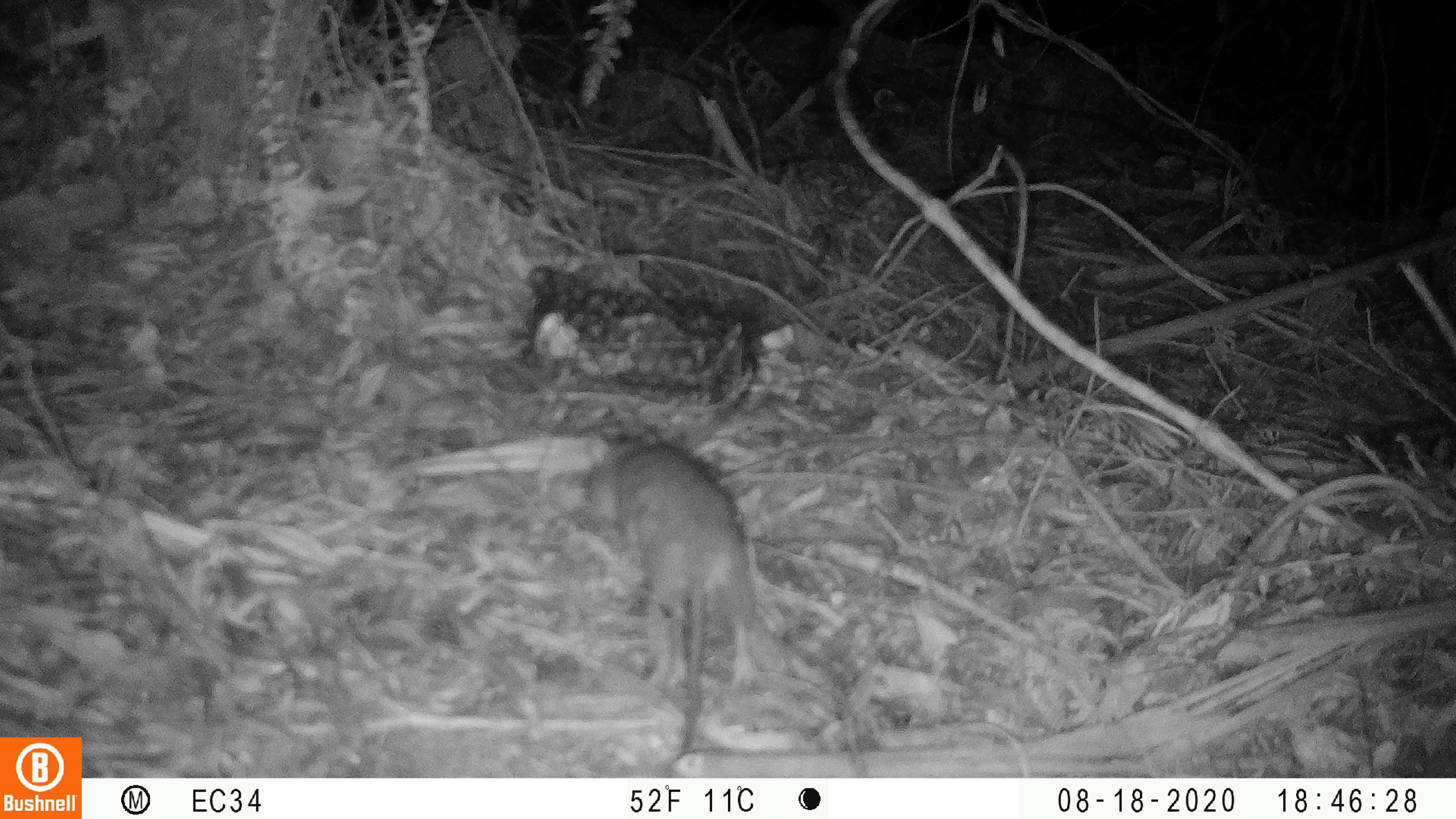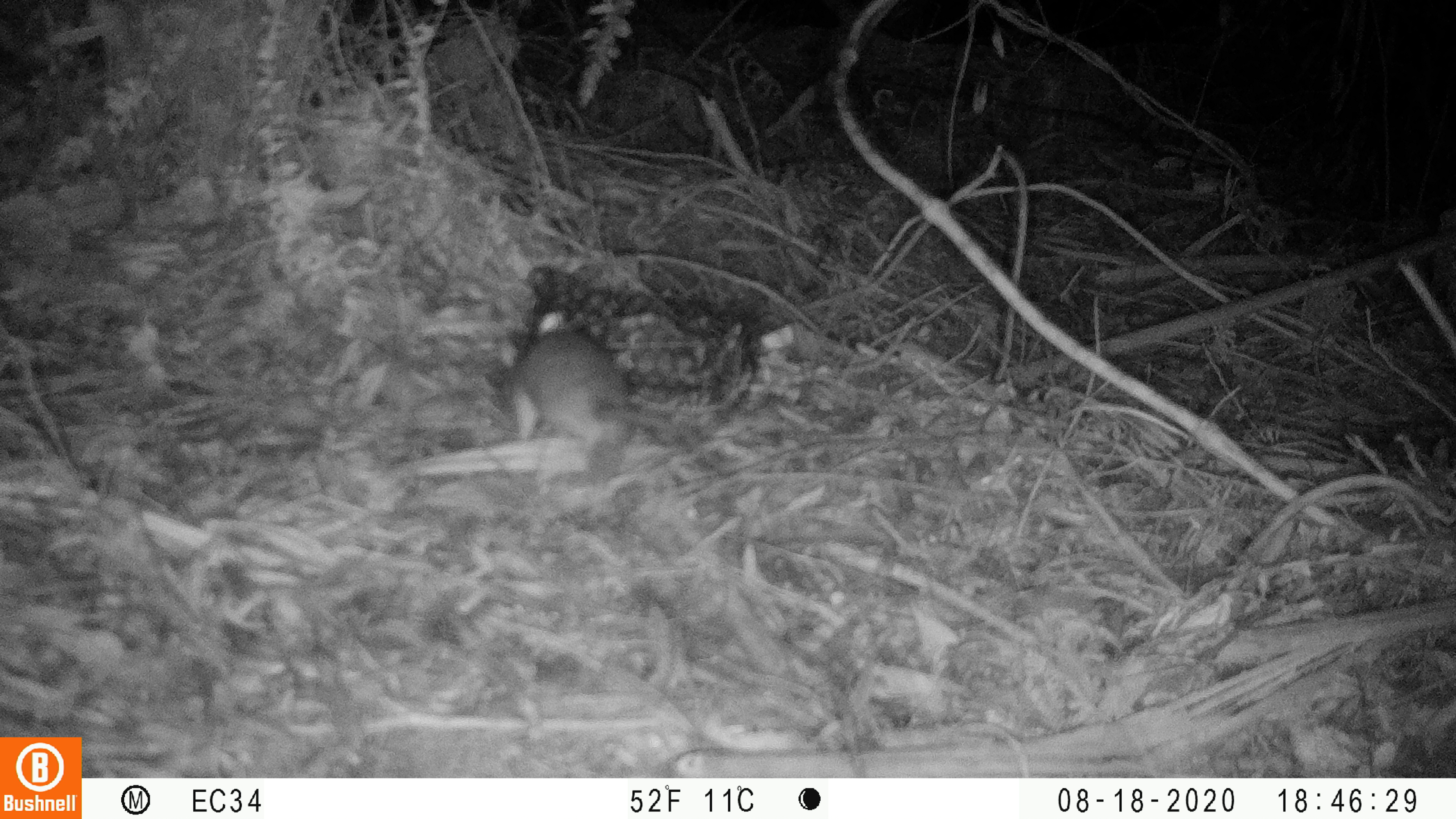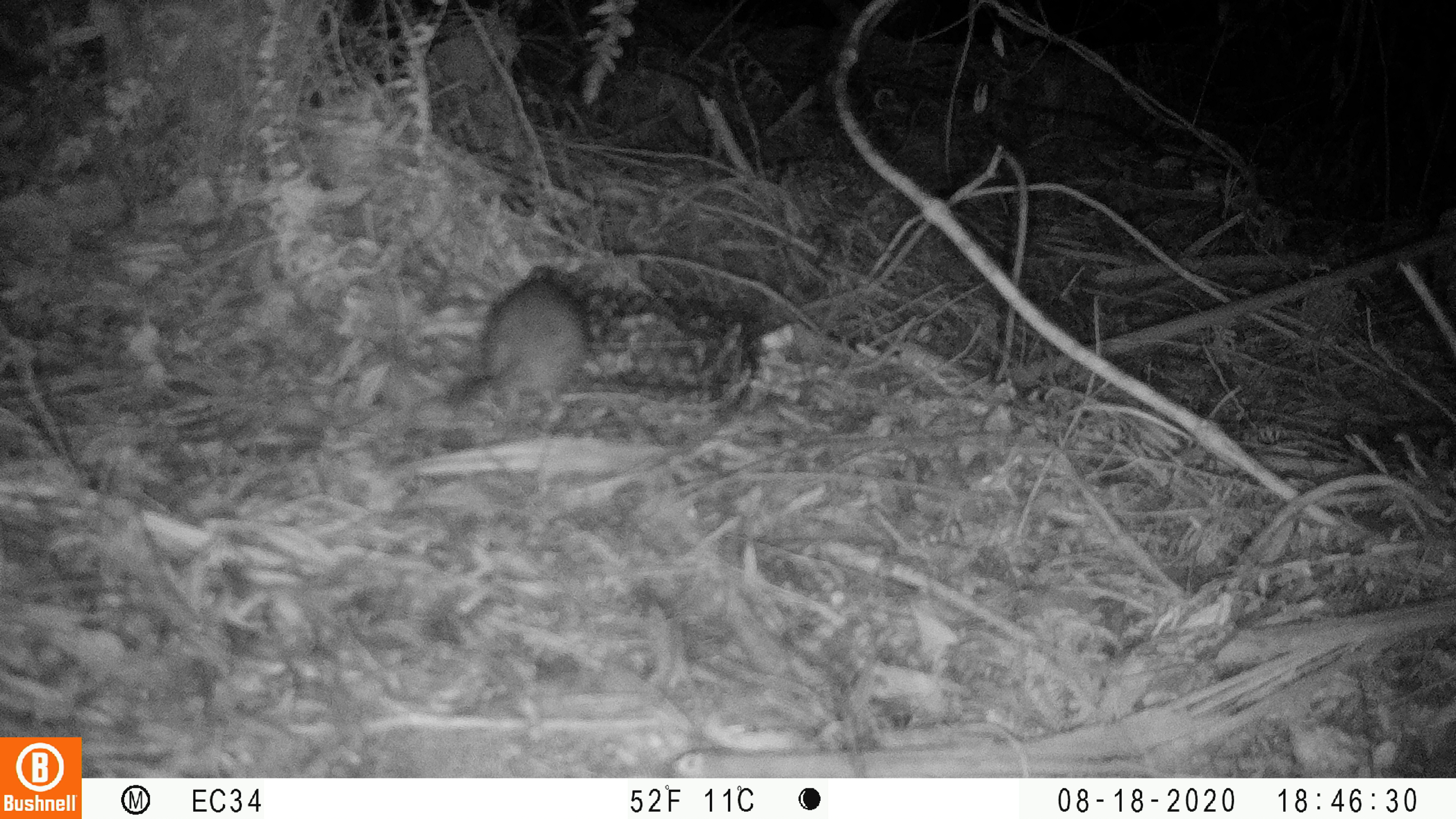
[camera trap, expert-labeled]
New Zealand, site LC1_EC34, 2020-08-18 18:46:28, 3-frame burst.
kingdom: Animalia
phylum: Chordata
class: Mammalia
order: Rodentia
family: Muridae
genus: Rattus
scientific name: Rattus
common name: rat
Rat (Rattus).